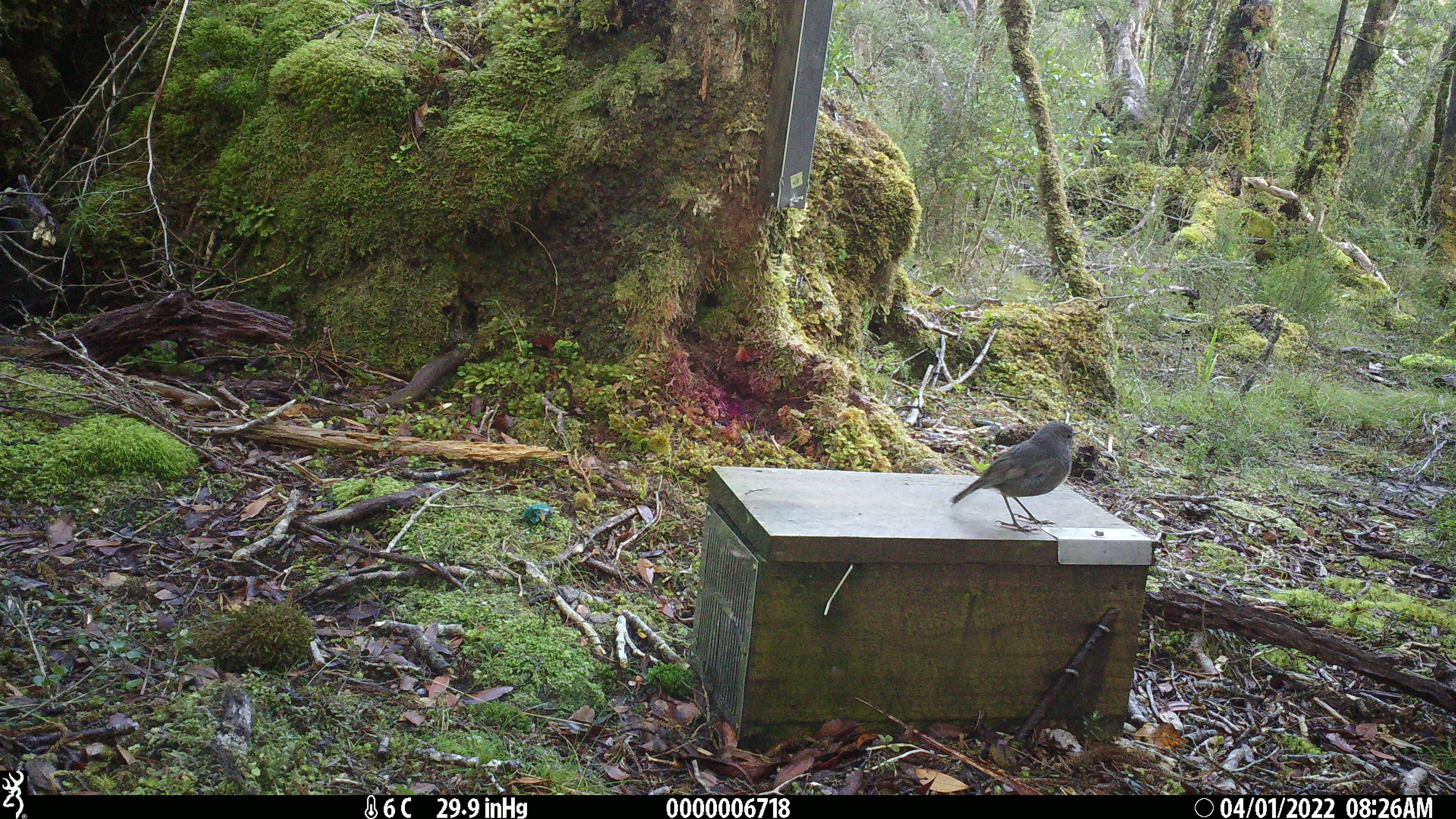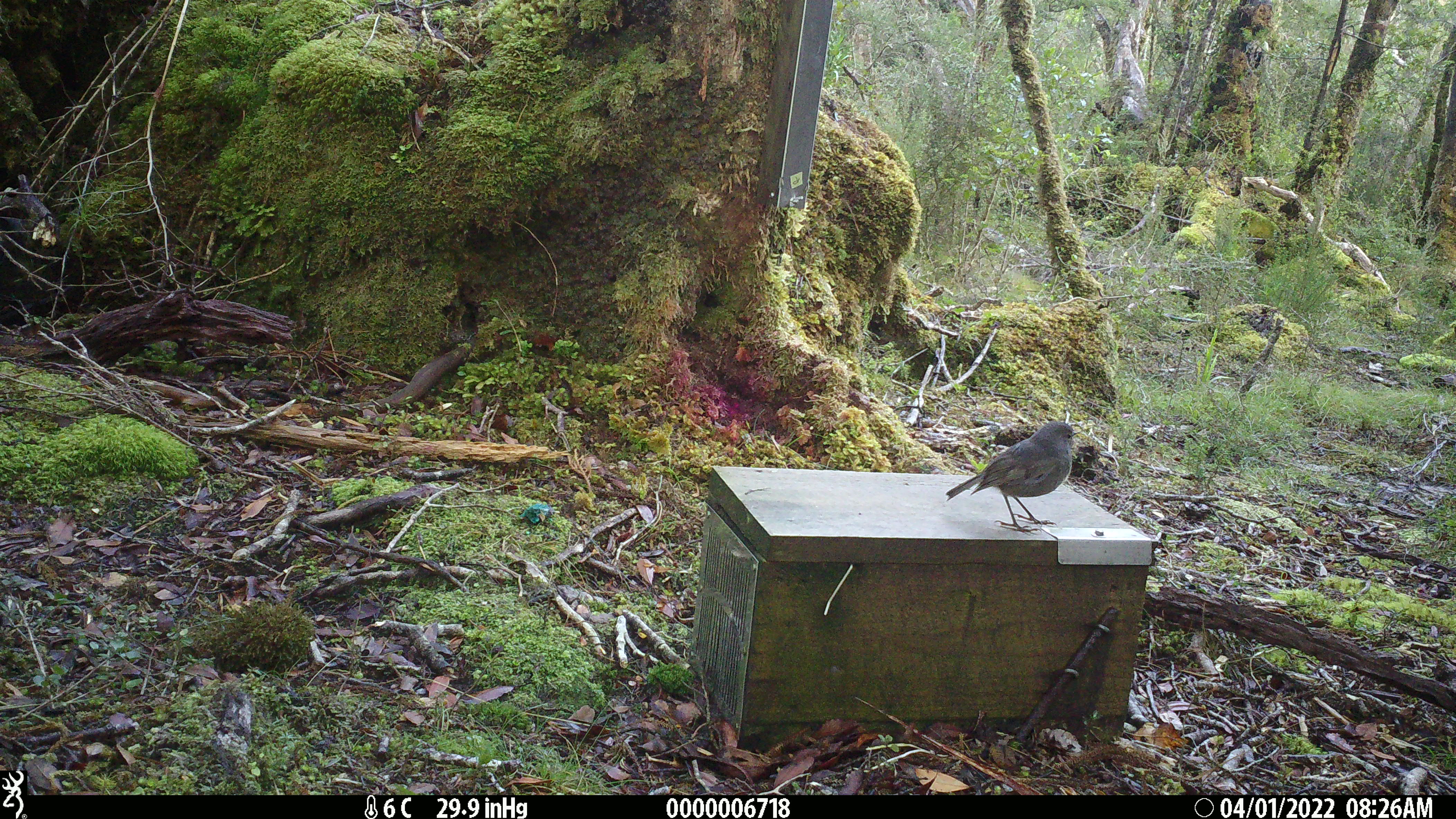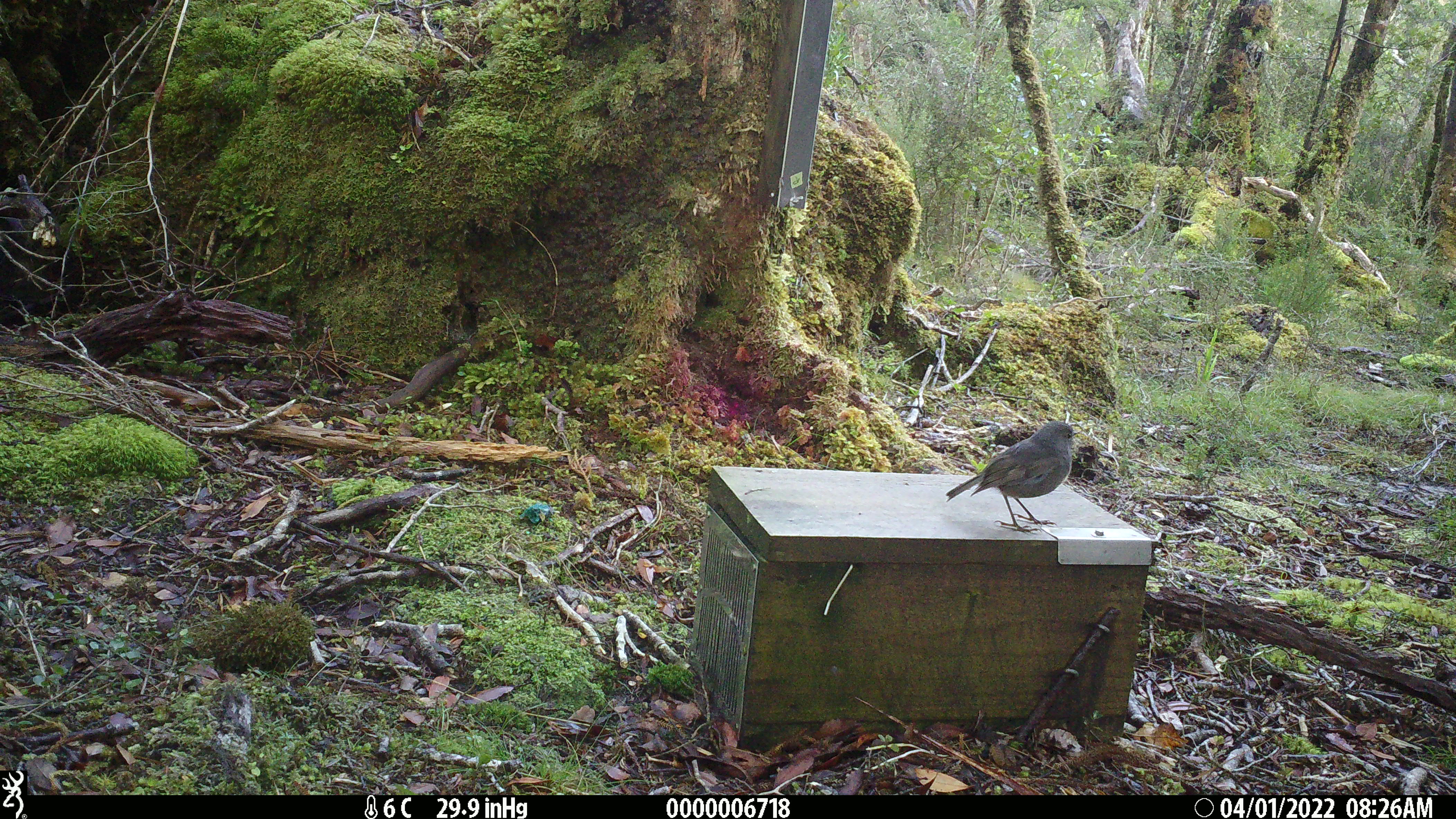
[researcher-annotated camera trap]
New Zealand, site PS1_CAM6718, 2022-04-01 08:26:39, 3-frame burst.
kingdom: Animalia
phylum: Chordata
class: Aves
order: Passeriformes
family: Petroicidae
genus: Petroica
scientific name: Petroica australis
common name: new zealand robin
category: robin